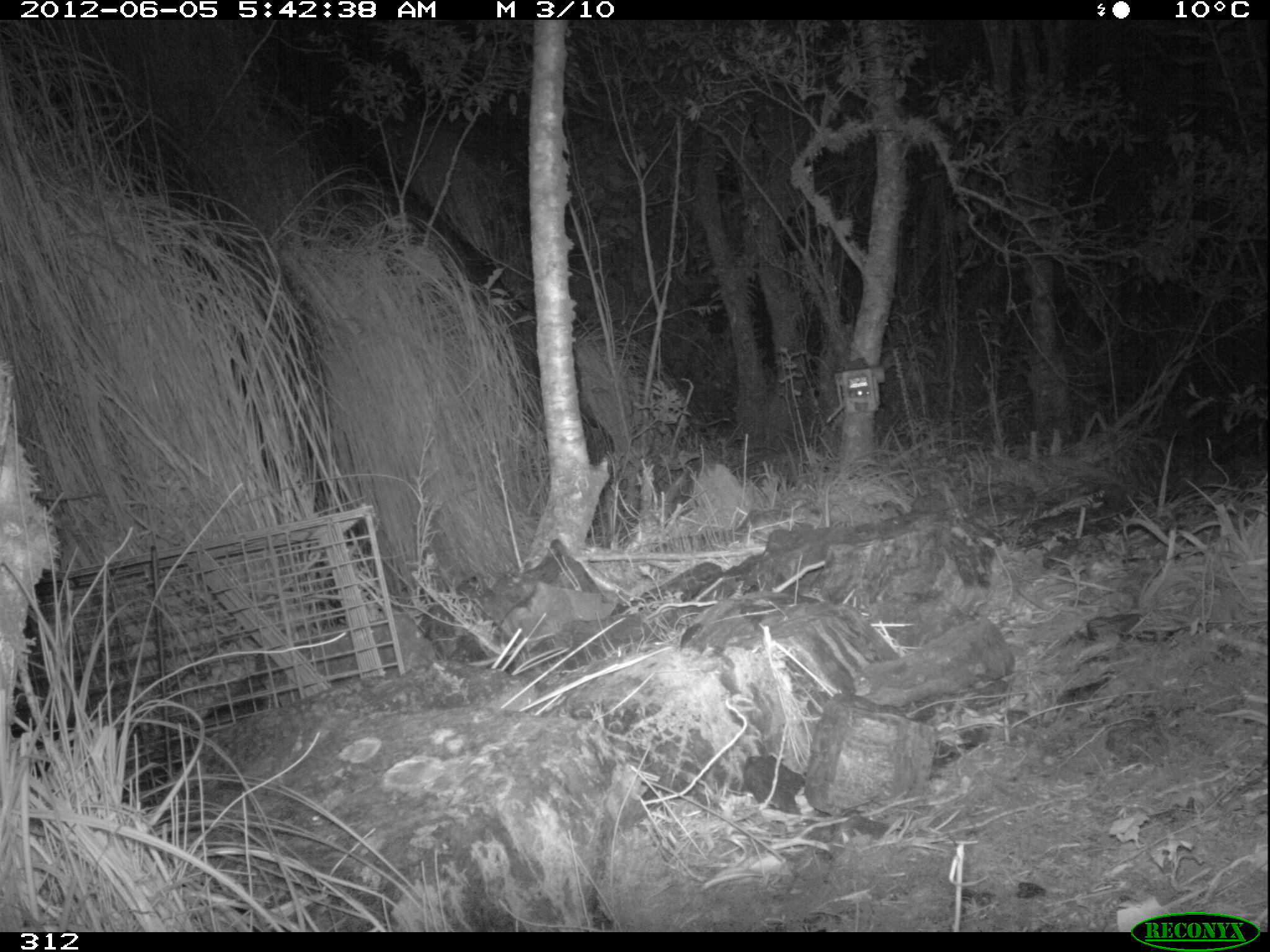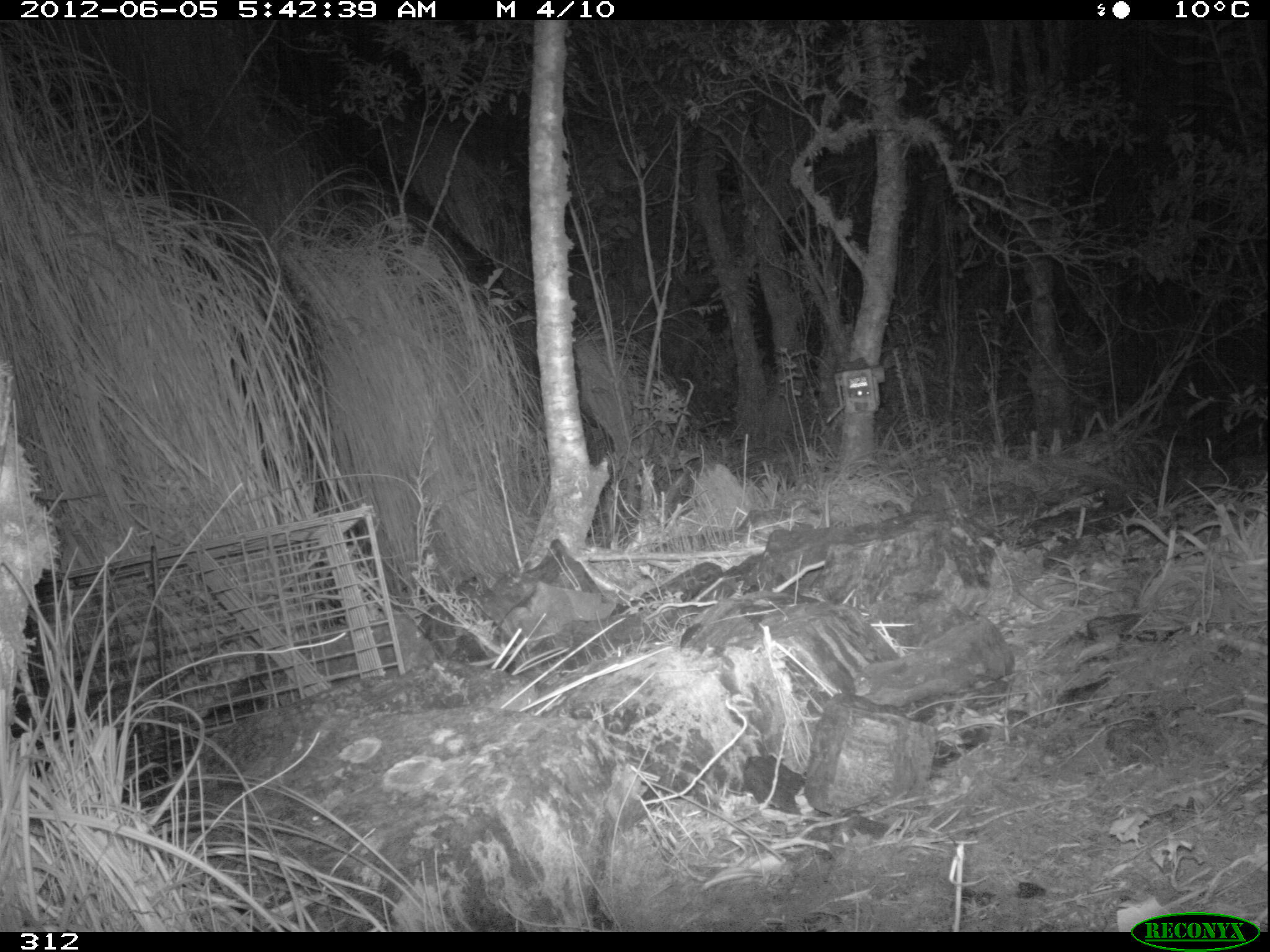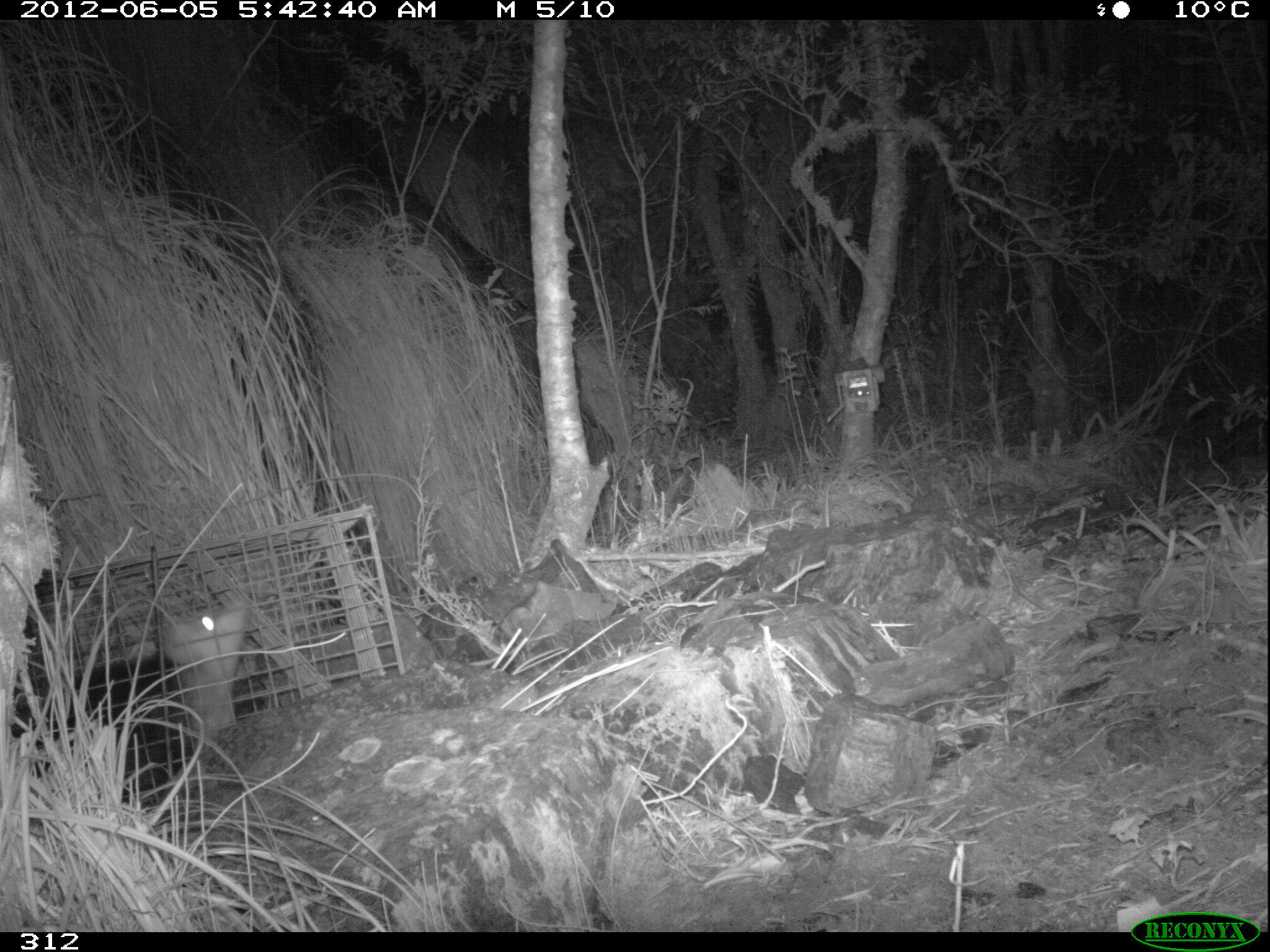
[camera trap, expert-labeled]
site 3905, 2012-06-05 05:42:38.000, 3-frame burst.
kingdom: Animalia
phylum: Chordata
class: Mammalia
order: Didelphimorphia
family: Didelphidae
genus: Didelphis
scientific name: Didelphis pernigra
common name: andean white-eared opossum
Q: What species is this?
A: Didelphis pernigra (andean white-eared opossum).